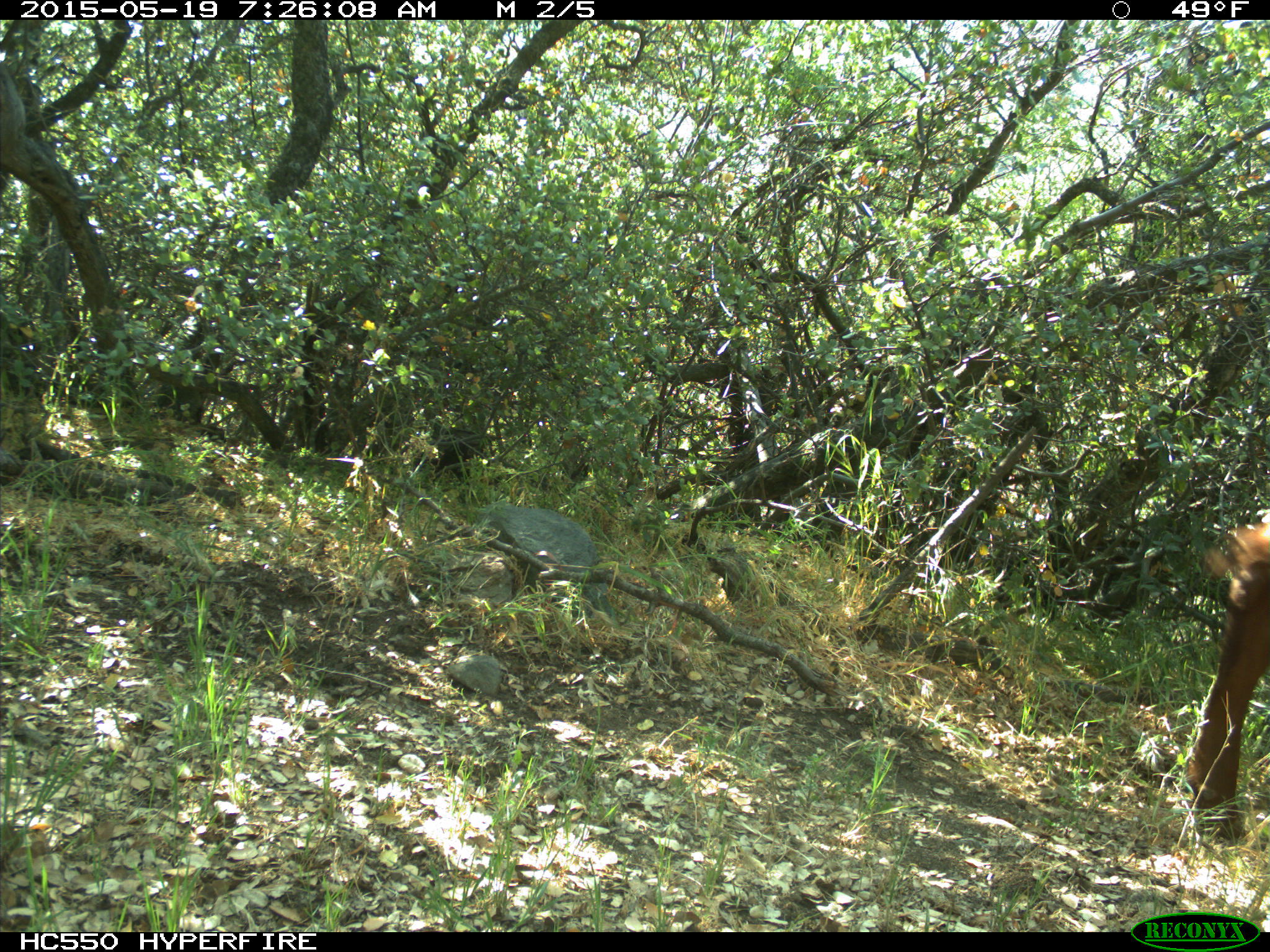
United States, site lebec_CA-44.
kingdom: Animalia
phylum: Chordata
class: Mammalia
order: Artiodactyla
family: Bovidae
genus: Bos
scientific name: Bos taurus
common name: domestic cow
Bos taurus (domestic cow).